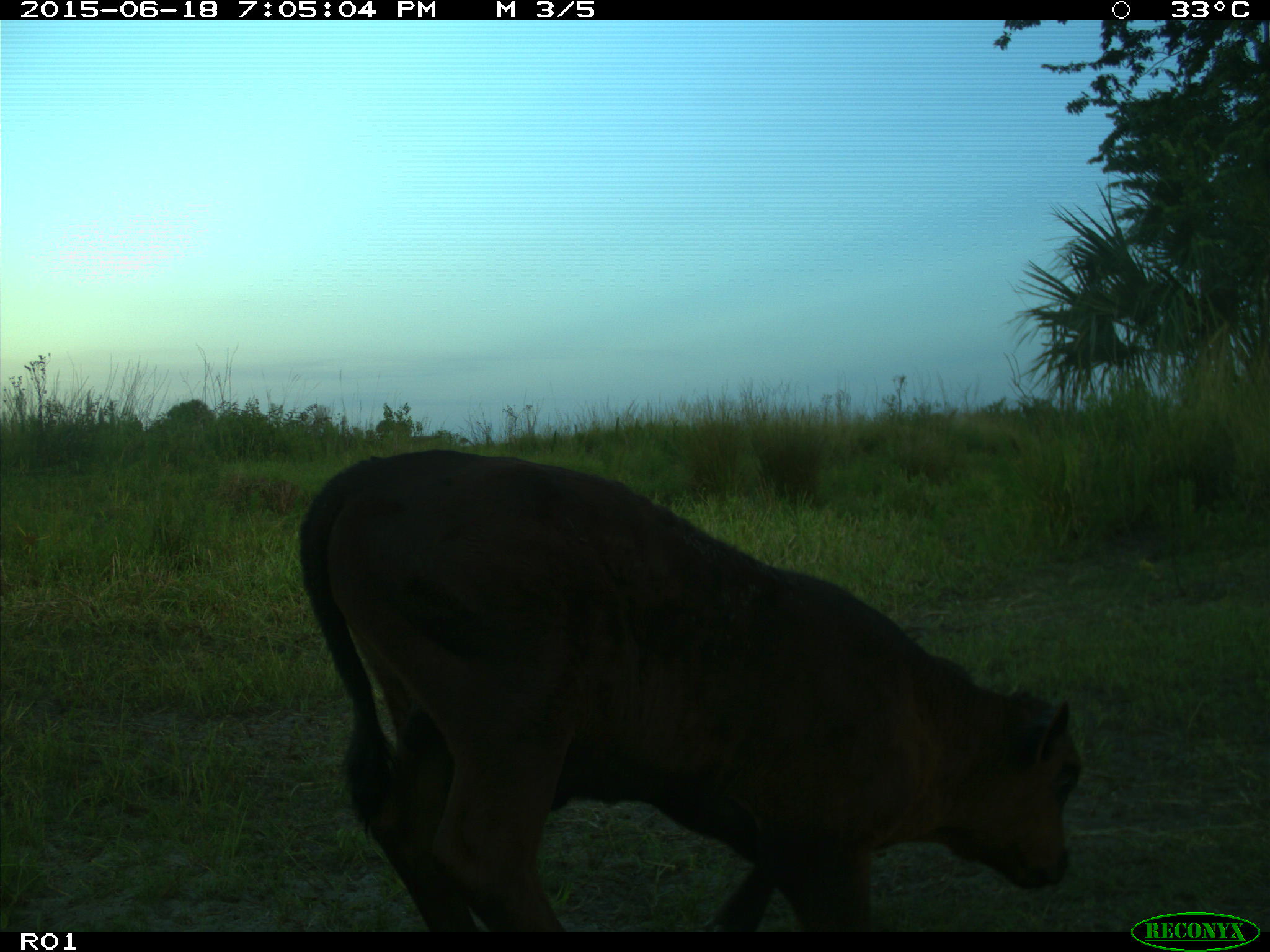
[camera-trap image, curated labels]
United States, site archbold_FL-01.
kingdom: Animalia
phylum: Chordata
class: Mammalia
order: Artiodactyla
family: Bovidae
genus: Bos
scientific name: Bos taurus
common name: domestic cow